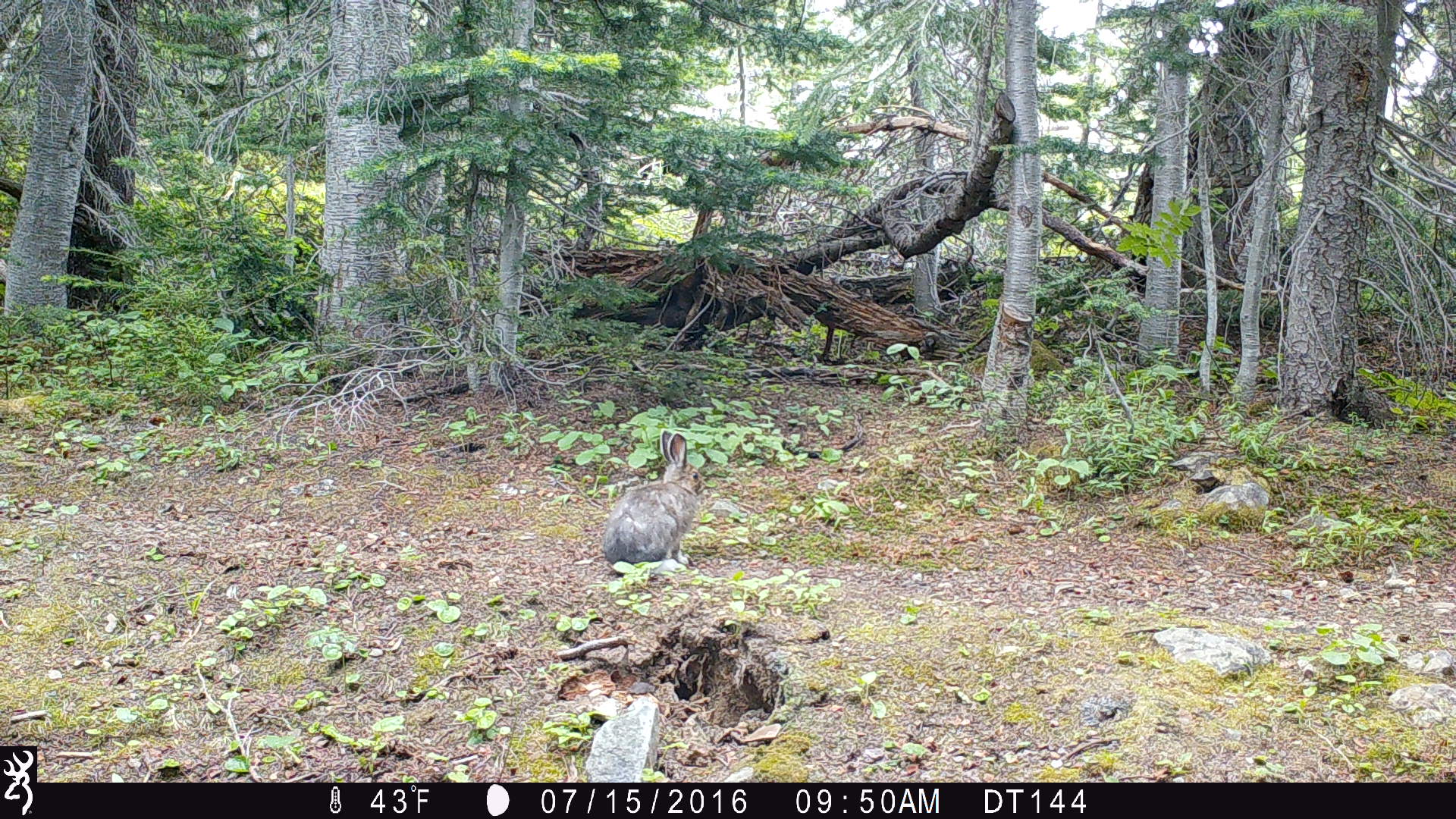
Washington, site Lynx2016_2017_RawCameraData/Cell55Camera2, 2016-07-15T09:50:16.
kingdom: Animalia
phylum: Chordata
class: Mammalia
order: Lagomorpha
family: Leporidae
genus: Lepus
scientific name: Lepus americanus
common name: snowshoe hare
Lepus americanus (snowshoe hare). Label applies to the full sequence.